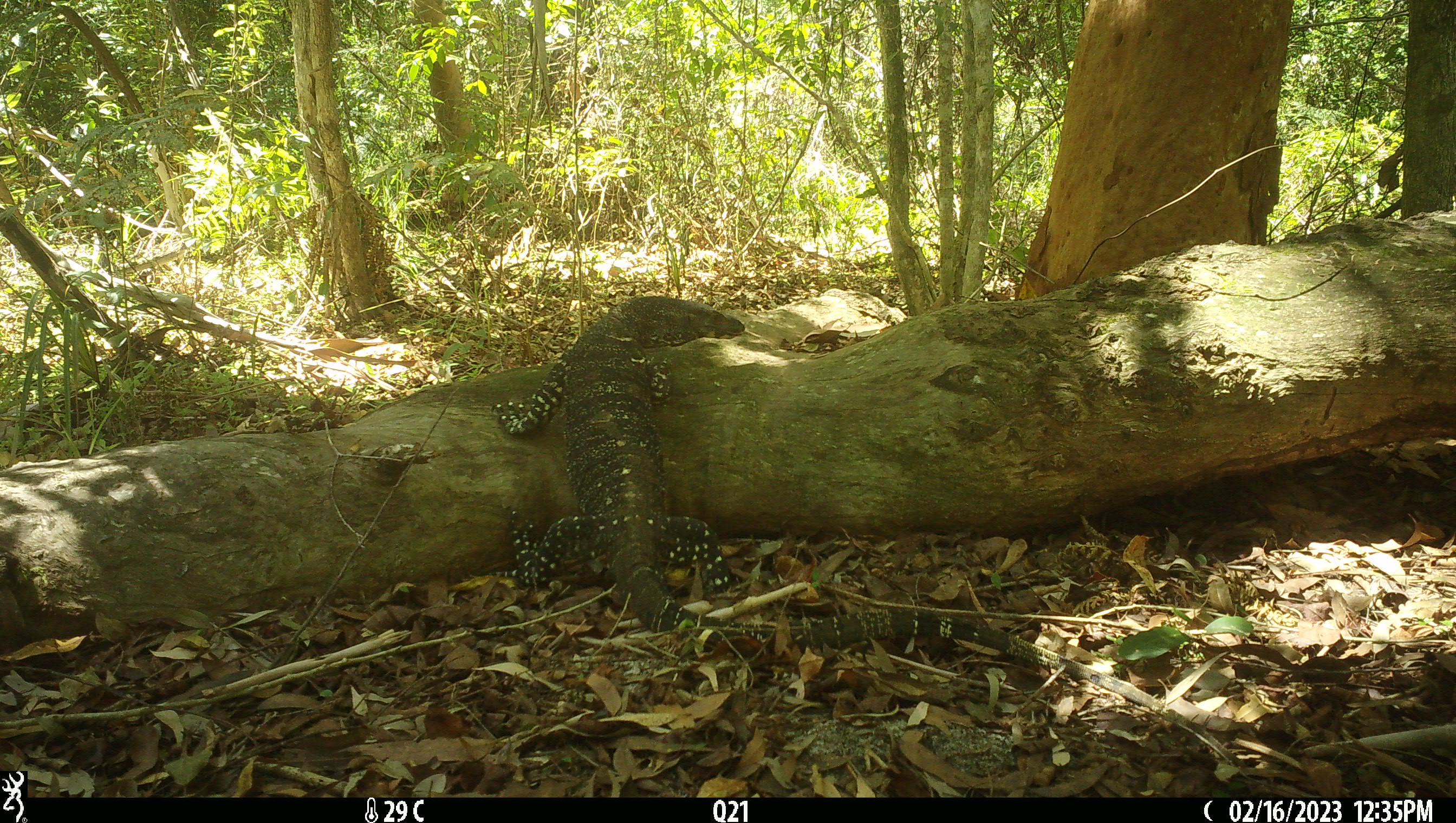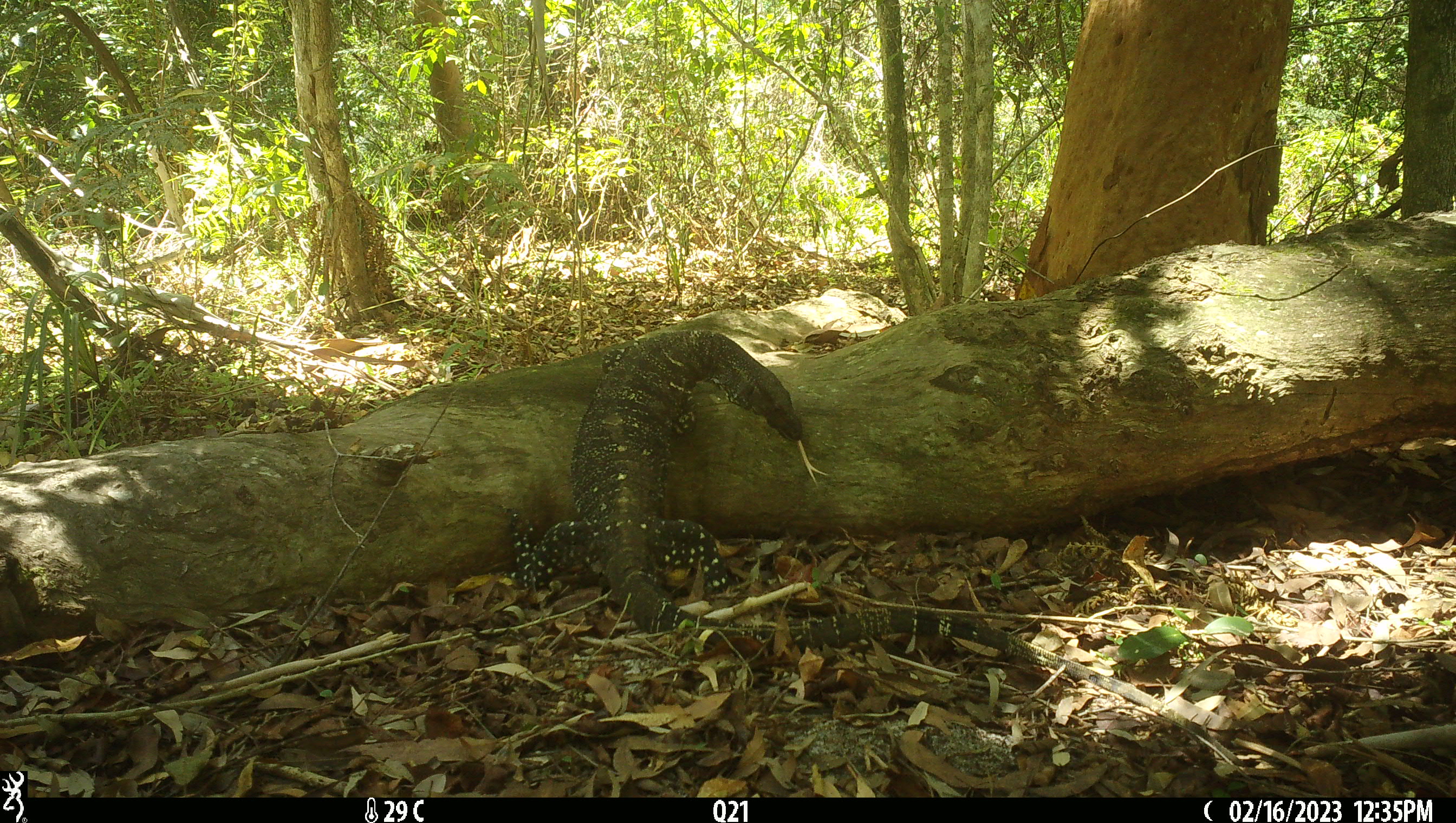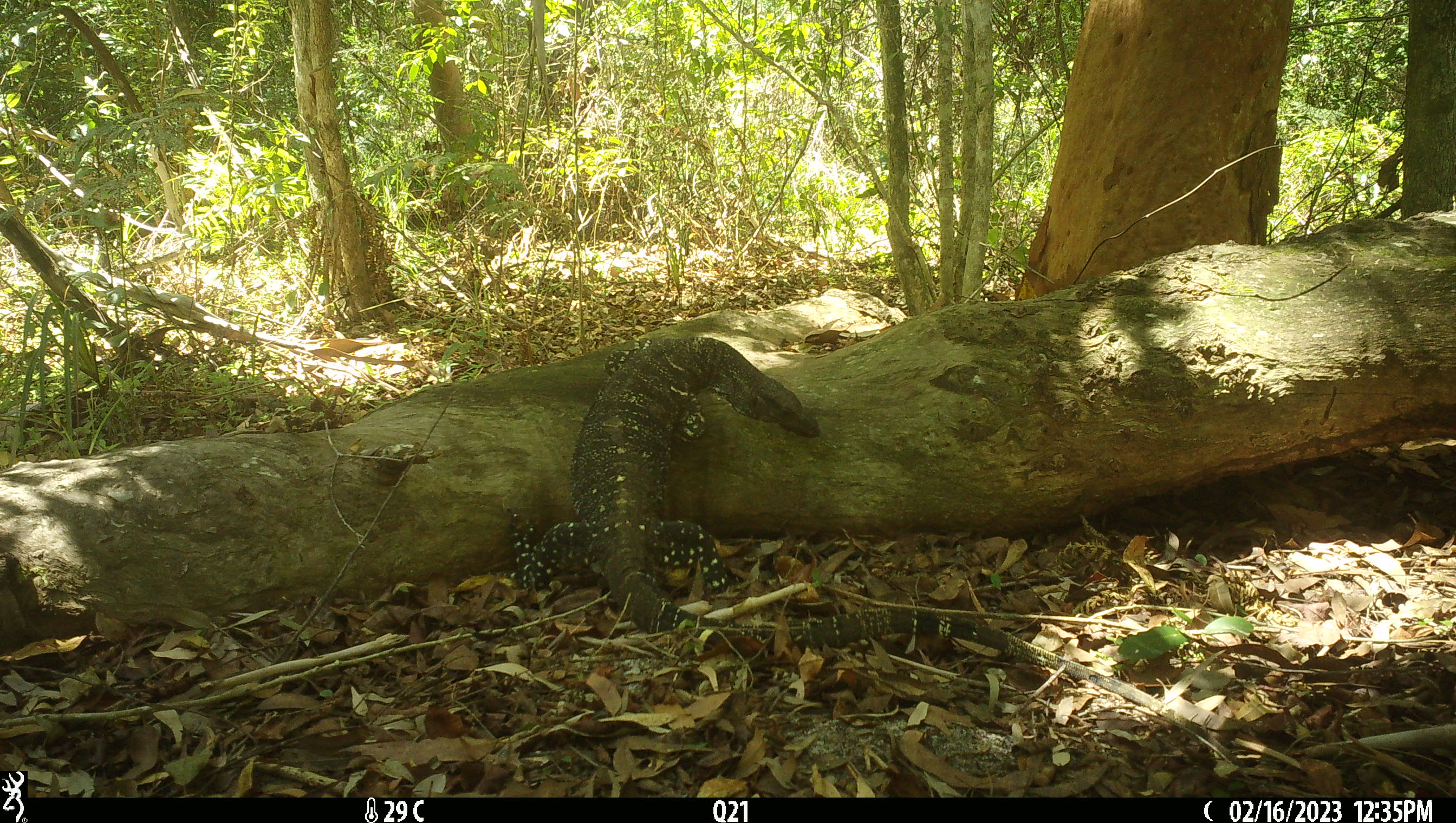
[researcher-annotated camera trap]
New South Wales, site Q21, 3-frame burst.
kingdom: Animalia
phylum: Chordata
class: Reptilia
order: Squamata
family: Varanidae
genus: Varanus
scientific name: Varanus varius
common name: lace monitor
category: goanna